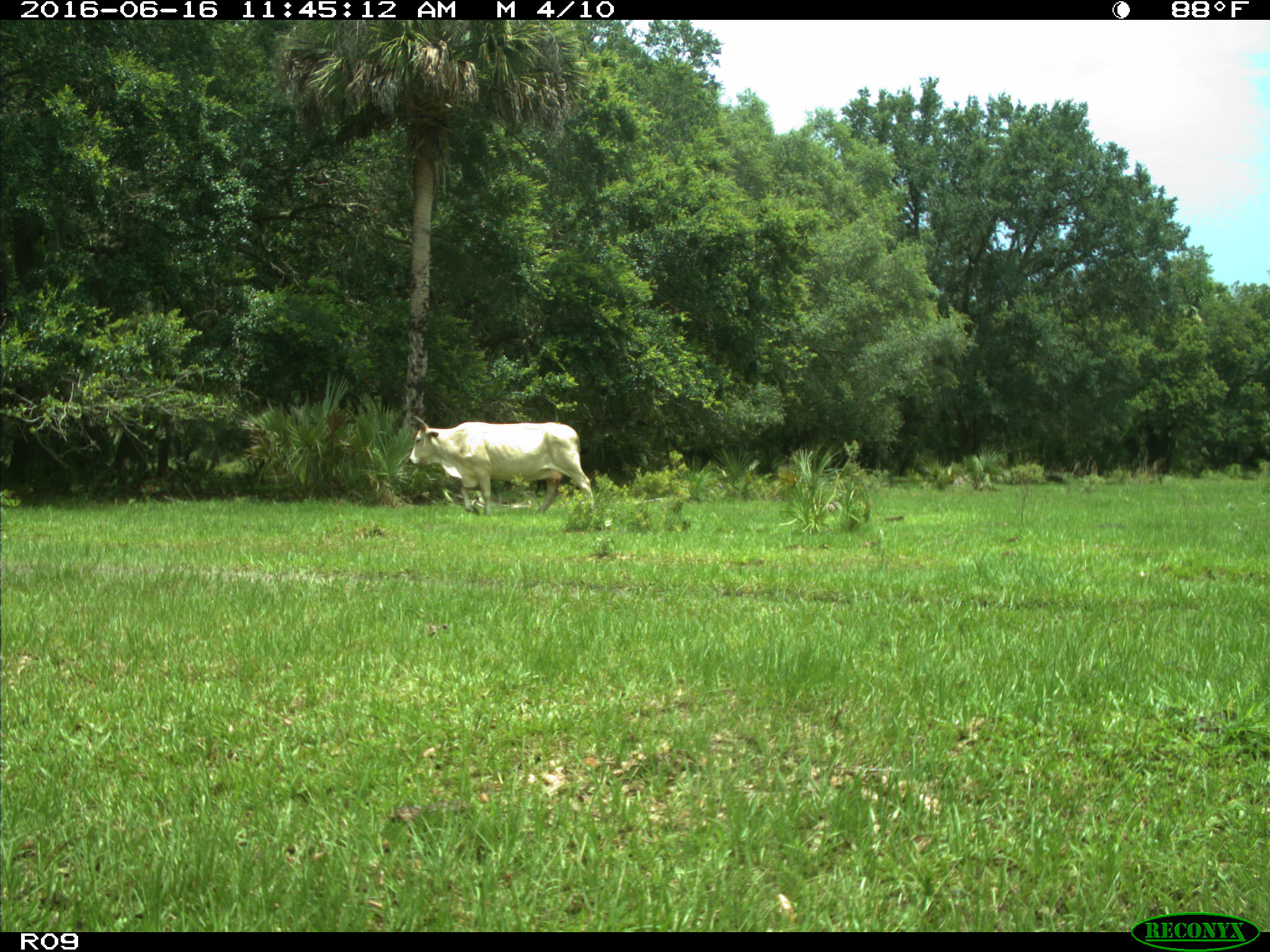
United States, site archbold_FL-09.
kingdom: Animalia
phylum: Chordata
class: Mammalia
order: Artiodactyla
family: Bovidae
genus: Bos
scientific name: Bos taurus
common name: domestic cow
Bos taurus (domestic cow).